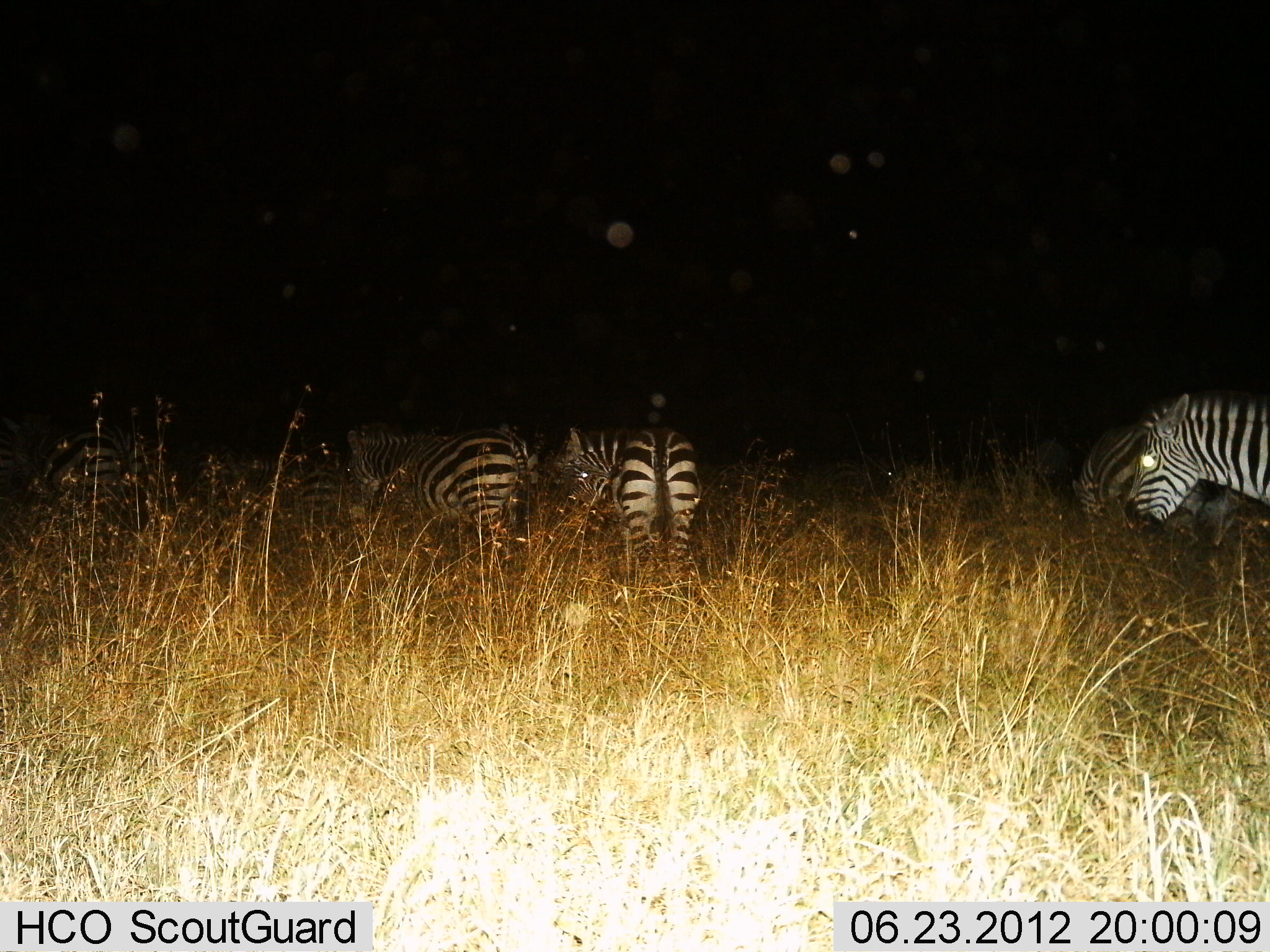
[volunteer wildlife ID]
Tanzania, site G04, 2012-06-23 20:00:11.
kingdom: Animalia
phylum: Chordata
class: Mammalia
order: Perissodactyla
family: Equidae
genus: Equus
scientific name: Equus quagga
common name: plains zebra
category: zebra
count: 5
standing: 70%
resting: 10%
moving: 10%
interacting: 0%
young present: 0%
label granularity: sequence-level